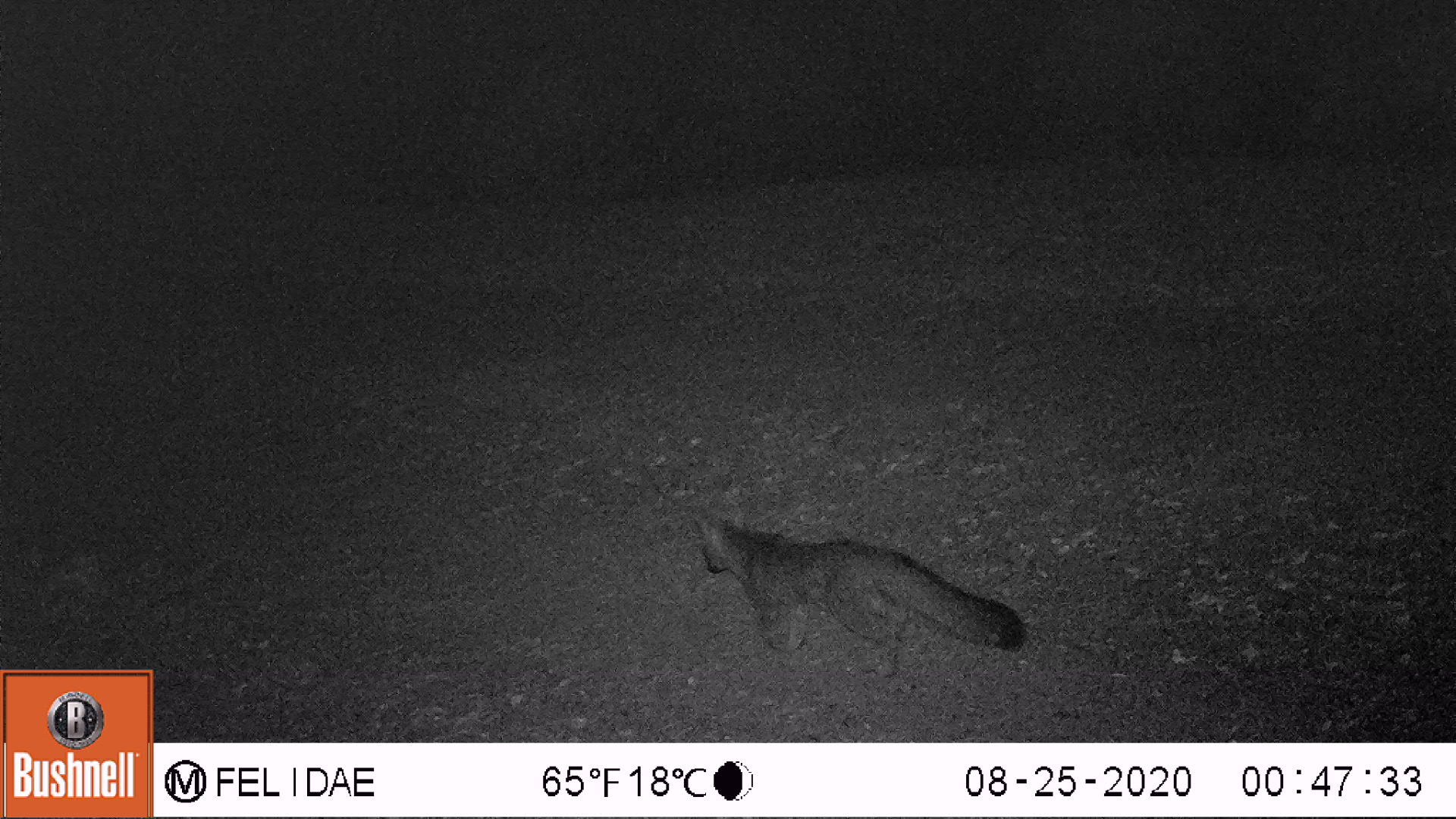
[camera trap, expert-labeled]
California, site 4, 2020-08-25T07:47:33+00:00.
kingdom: Animalia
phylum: Chordata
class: Mammalia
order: Carnivora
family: Canidae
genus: Urocyon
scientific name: Urocyon cinereoargenteus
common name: gray fox